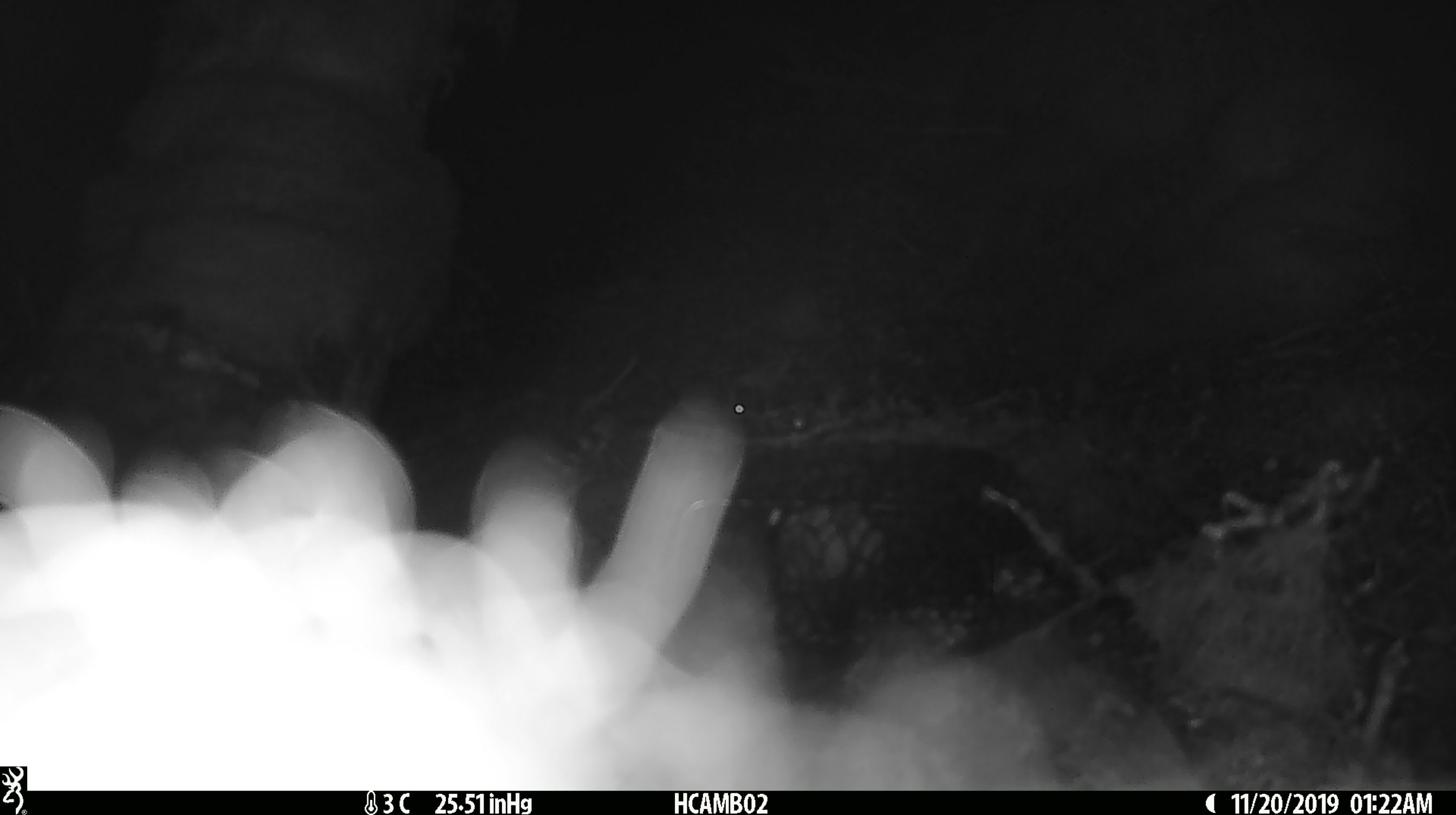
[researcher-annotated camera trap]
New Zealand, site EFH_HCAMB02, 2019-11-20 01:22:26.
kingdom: Animalia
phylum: Chordata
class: Mammalia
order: Rodentia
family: Muridae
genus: Mus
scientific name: Mus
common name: mouse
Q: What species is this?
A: Mouse (Mus).